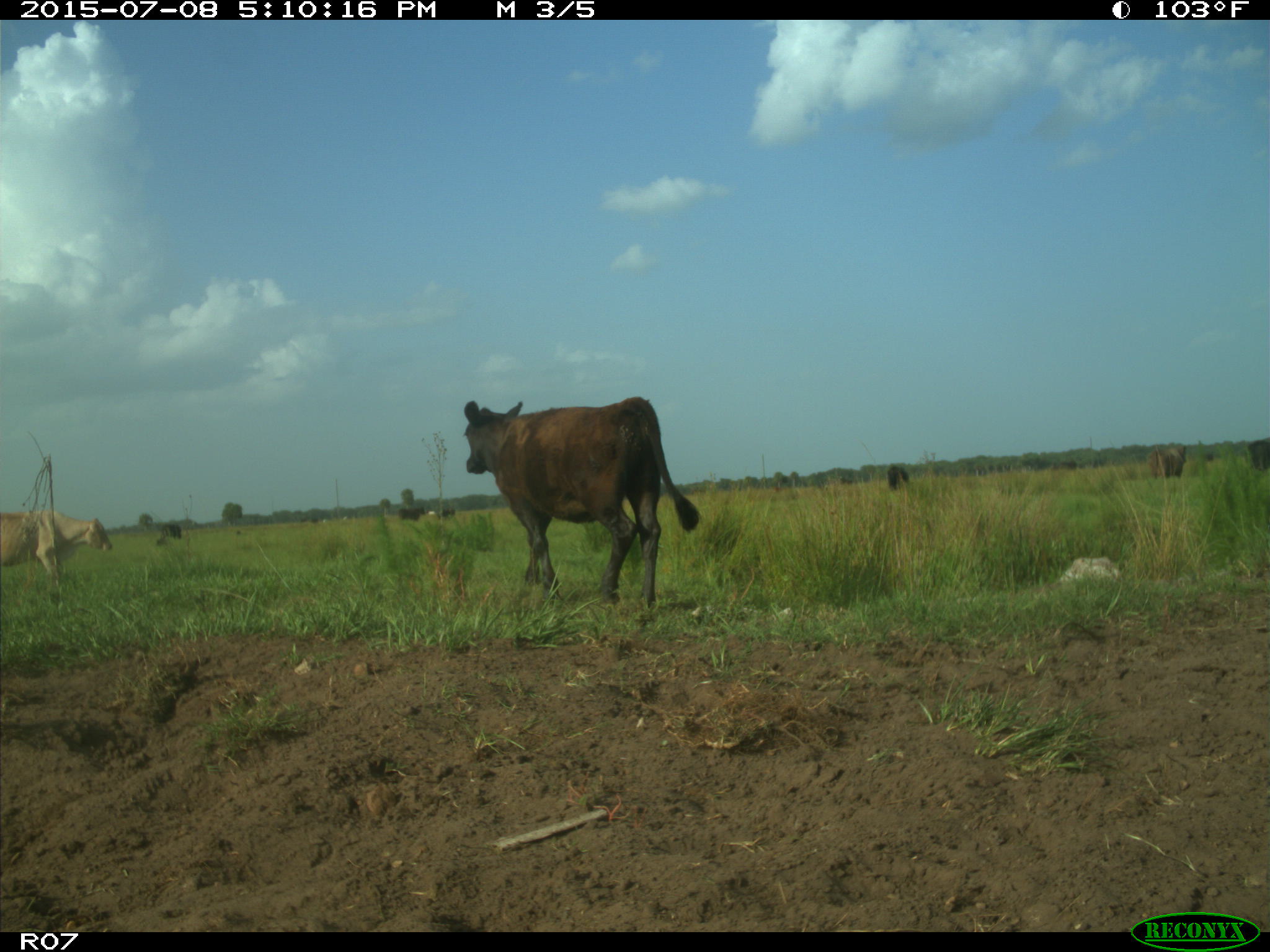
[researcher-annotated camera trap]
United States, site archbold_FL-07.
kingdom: Animalia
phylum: Chordata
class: Mammalia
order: Artiodactyla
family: Bovidae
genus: Bos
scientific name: Bos taurus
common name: domestic cow